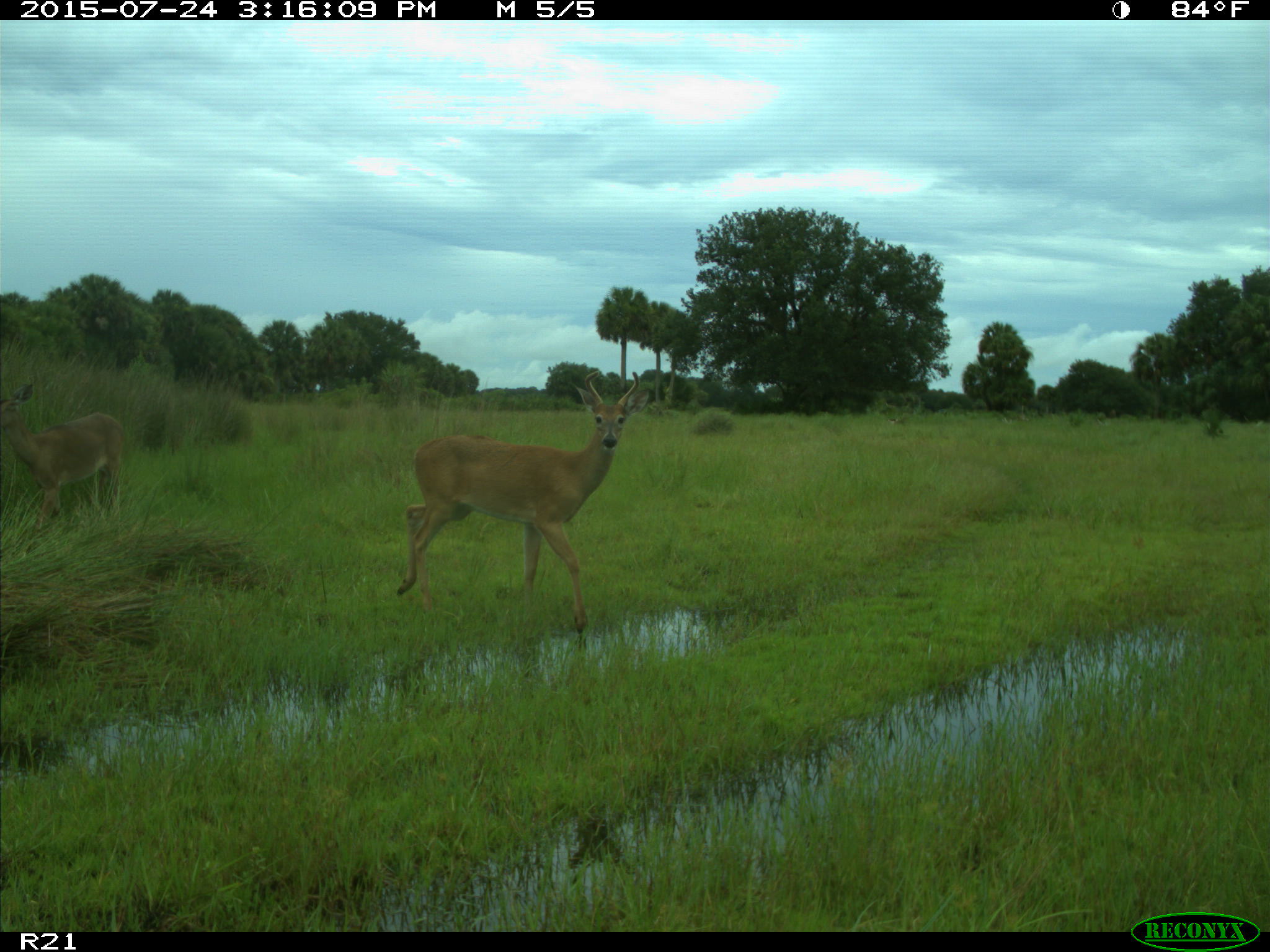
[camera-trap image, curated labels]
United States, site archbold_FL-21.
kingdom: Animalia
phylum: Chordata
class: Mammalia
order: Artiodactyla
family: Cervidae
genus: Odocoileus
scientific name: Odocoileus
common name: deer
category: unidentified deer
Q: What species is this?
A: Unidentified deer (deer) (Odocoileus).